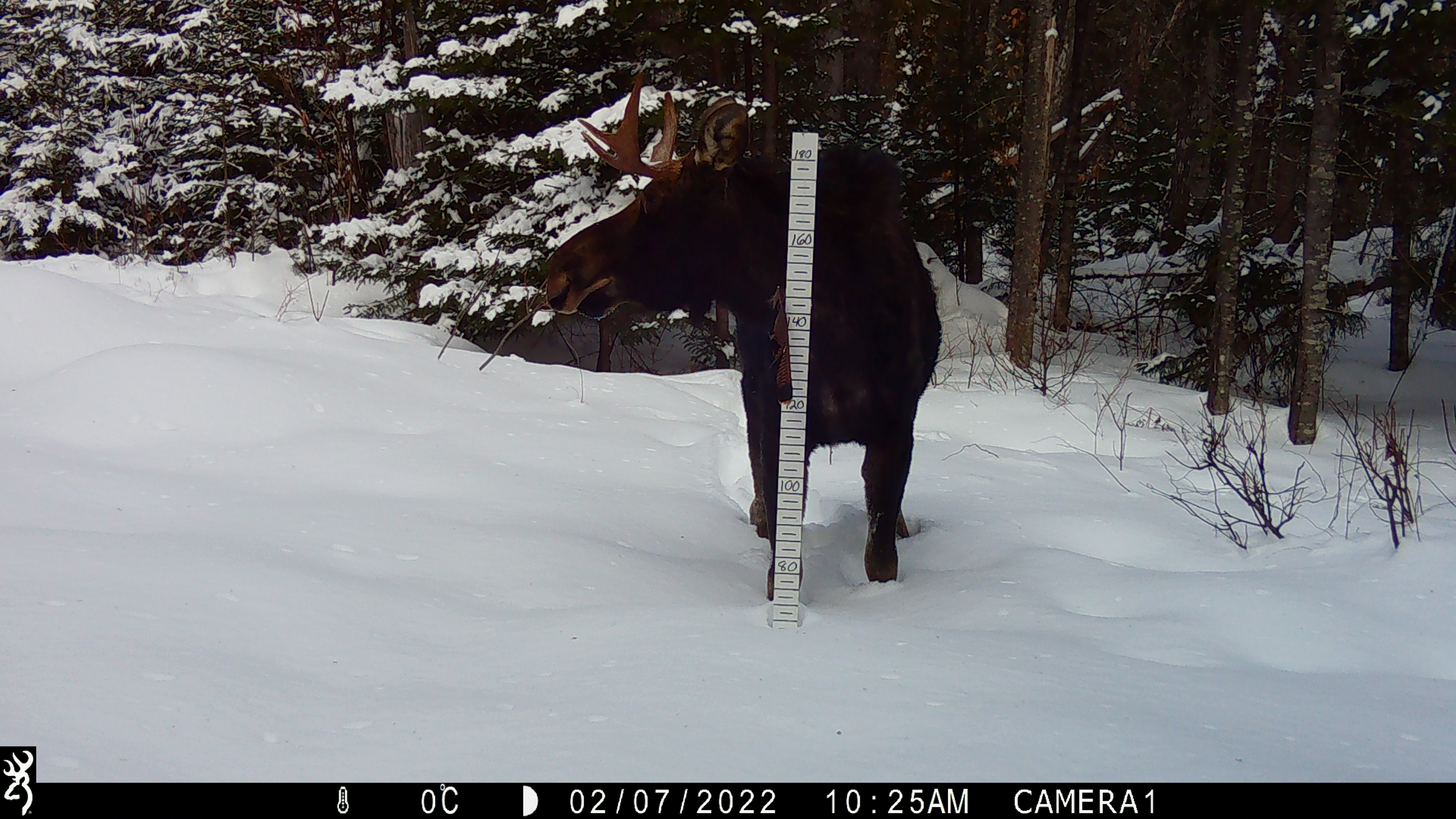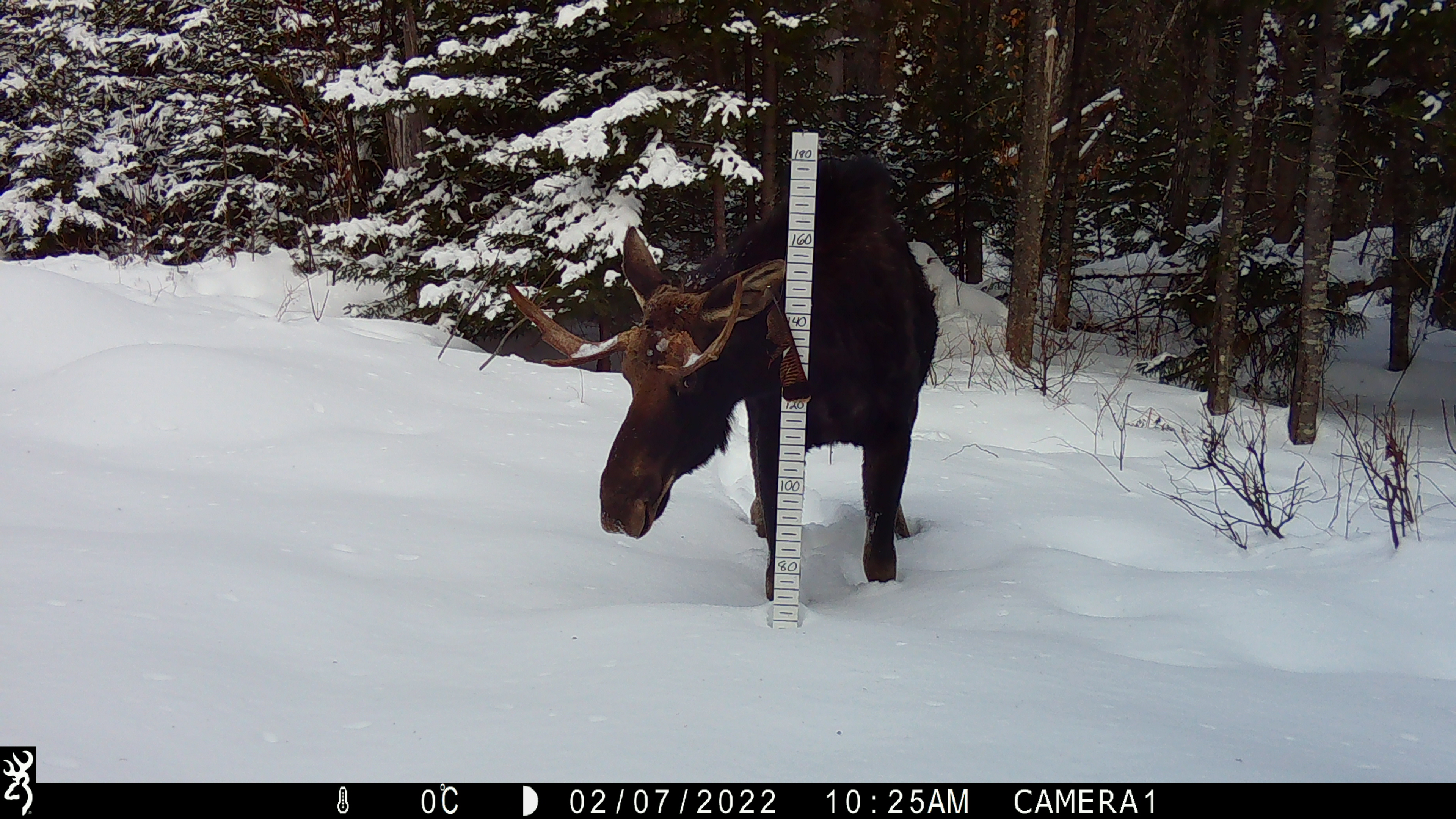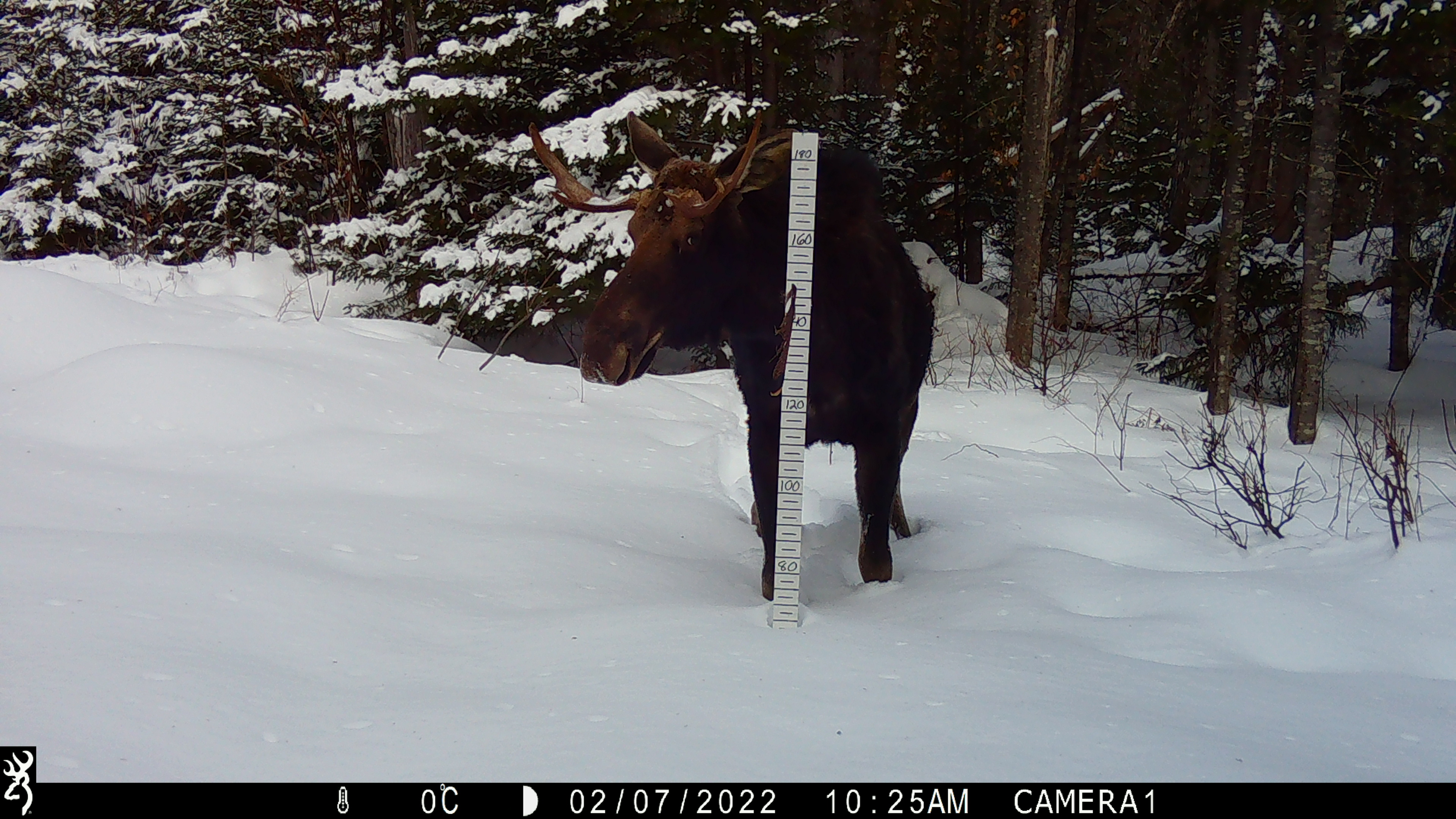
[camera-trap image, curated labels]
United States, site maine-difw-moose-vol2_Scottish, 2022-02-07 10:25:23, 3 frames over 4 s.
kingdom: Animalia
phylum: Chordata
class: Mammalia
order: Artiodactyla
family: Cervidae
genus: Alces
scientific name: Alces alces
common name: moose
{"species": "moose (Alces alces)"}